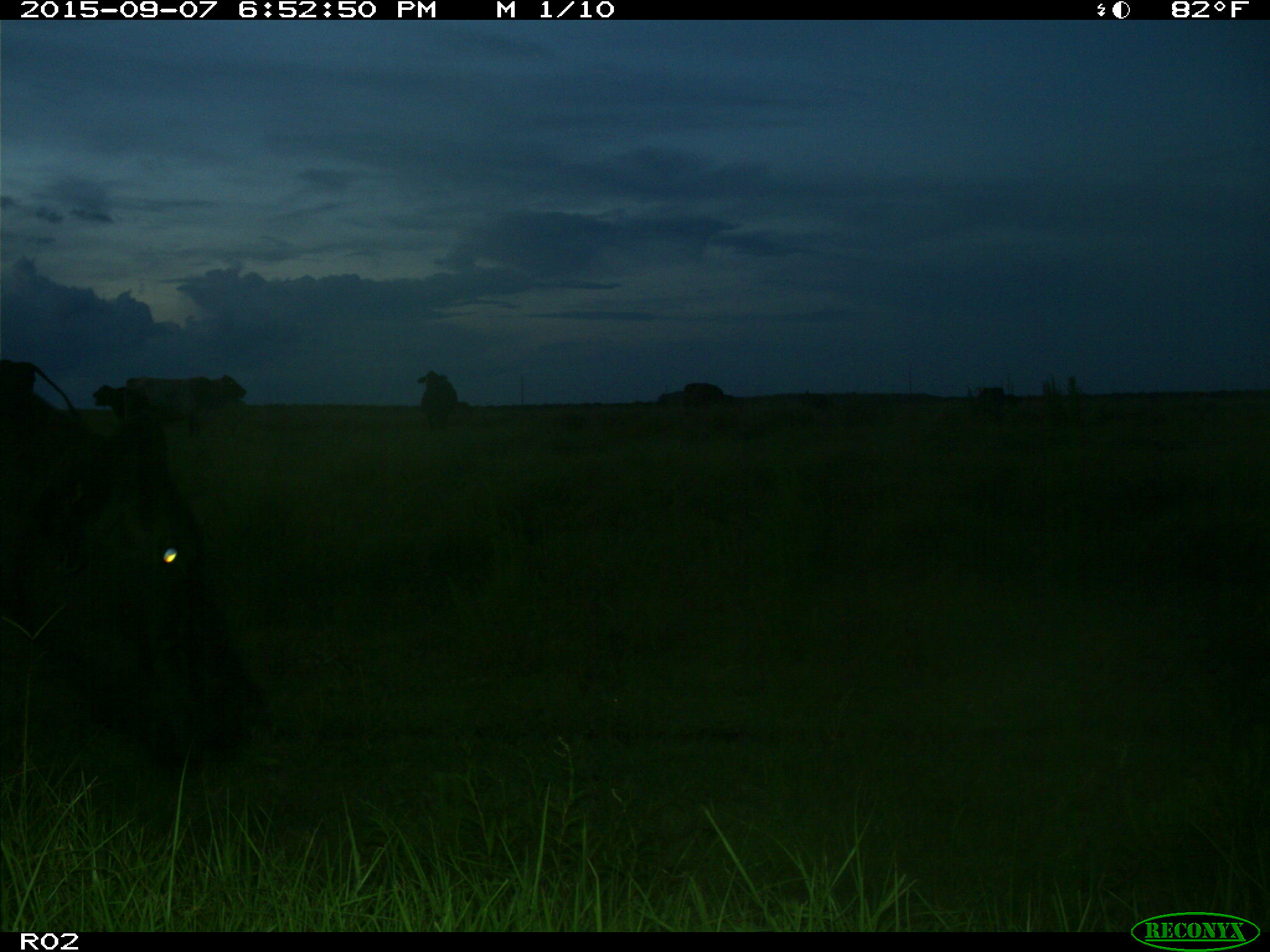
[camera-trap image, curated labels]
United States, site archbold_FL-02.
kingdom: Animalia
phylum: Chordata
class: Mammalia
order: Artiodactyla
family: Bovidae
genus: Bos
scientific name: Bos taurus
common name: domestic cow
Bos taurus (domestic cow).